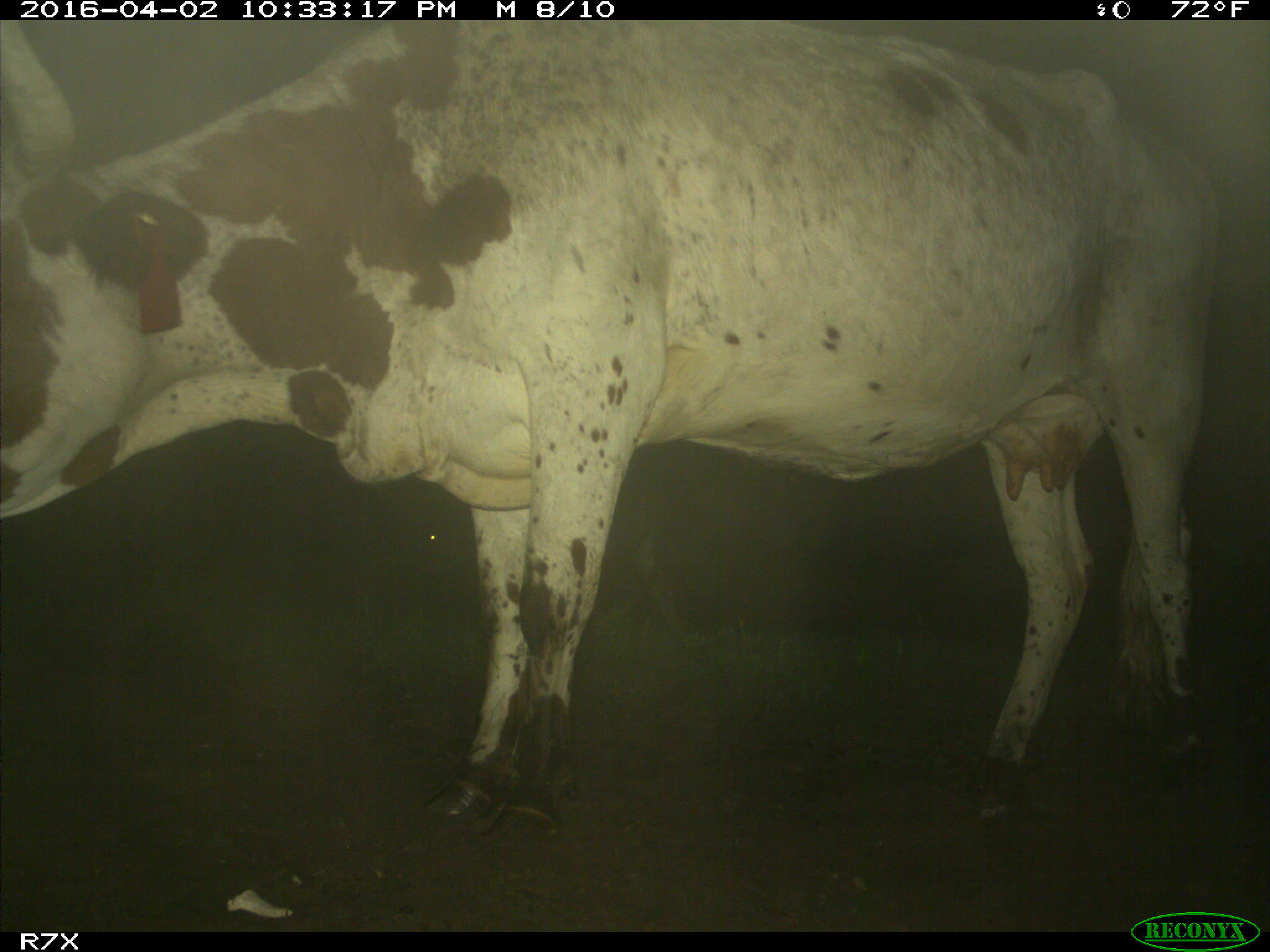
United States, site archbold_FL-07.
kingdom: Animalia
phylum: Chordata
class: Mammalia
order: Artiodactyla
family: Bovidae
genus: Bos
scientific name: Bos taurus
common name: domestic cow